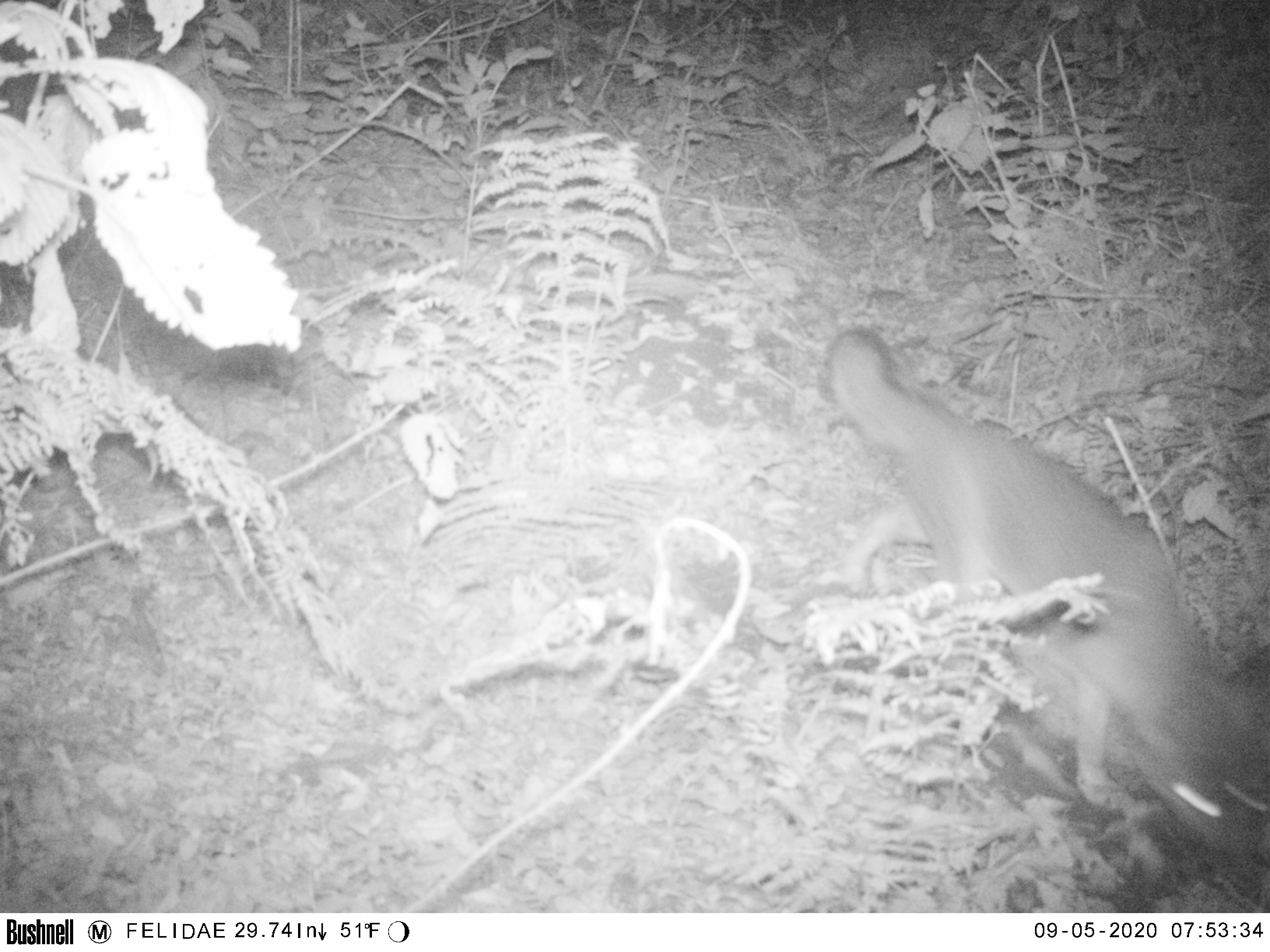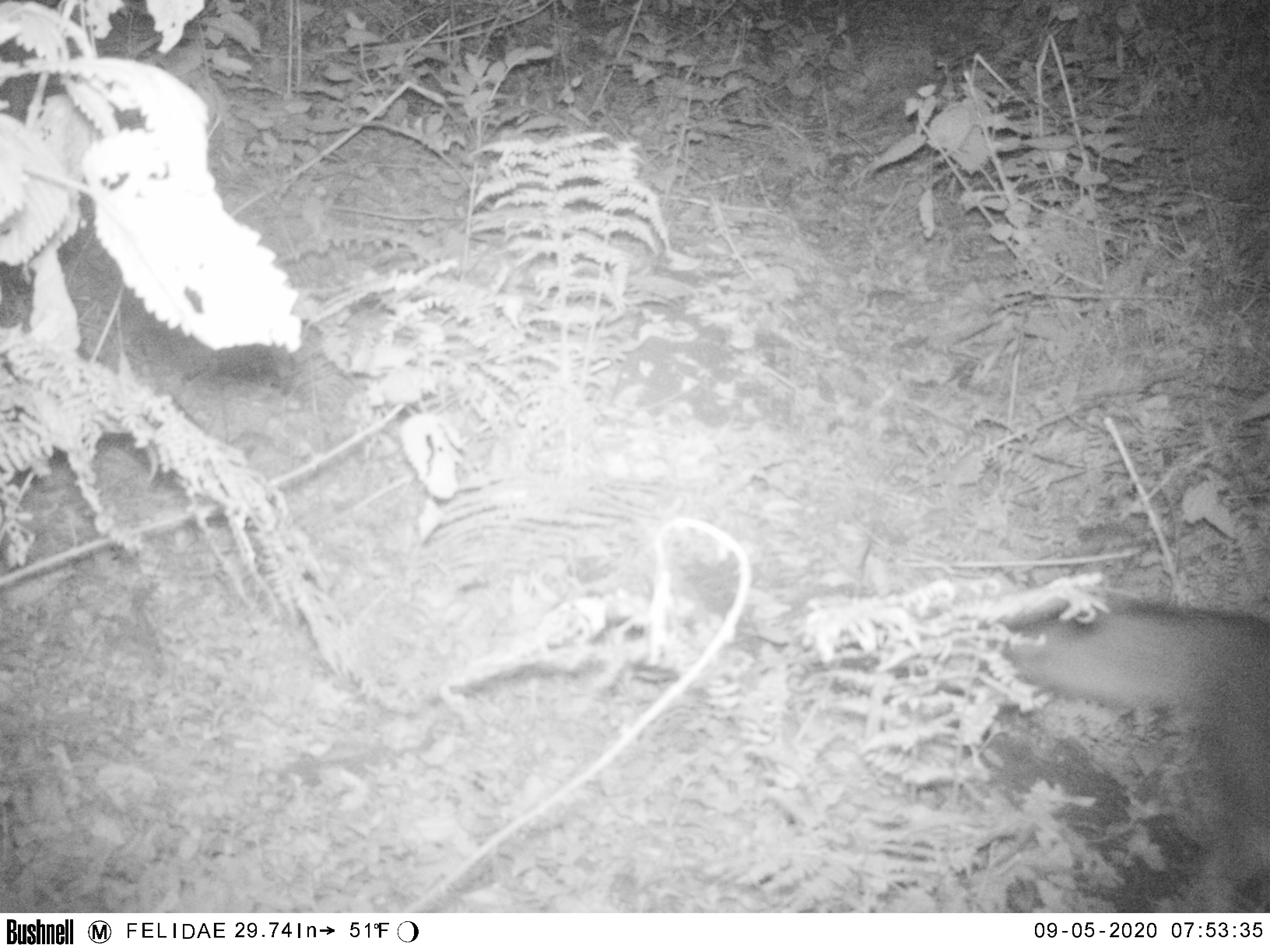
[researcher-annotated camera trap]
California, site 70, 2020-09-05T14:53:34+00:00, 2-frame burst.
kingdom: Animalia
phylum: Chordata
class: Mammalia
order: Carnivora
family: Canidae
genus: Urocyon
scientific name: Urocyon cinereoargenteus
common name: gray fox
Gray fox (Urocyon cinereoargenteus).